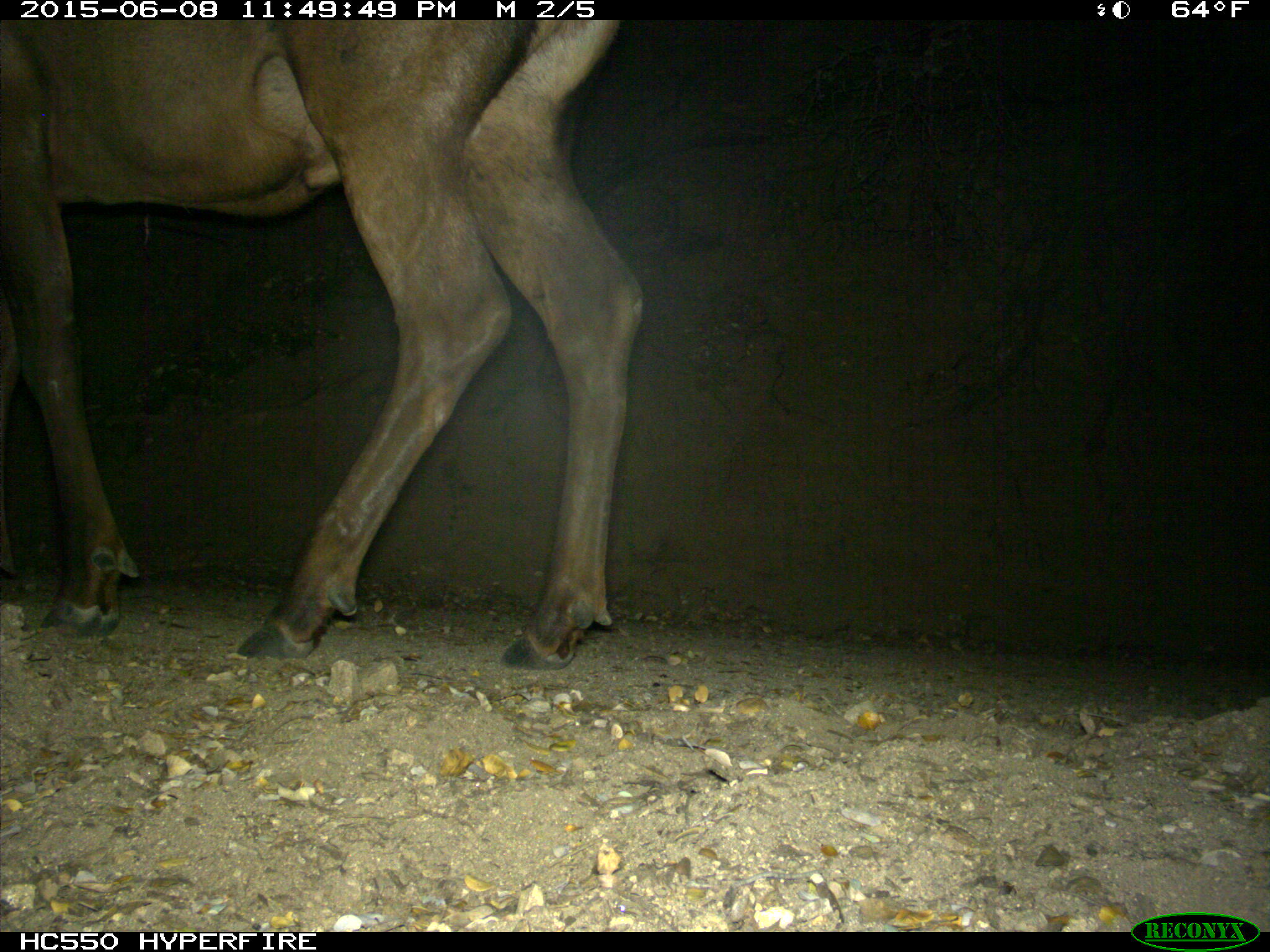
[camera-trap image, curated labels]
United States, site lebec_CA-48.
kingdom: Animalia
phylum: Chordata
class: Mammalia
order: Artiodactyla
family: Cervidae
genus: Cervus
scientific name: Cervus canadensis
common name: elk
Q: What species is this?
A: Cervus canadensis (elk).